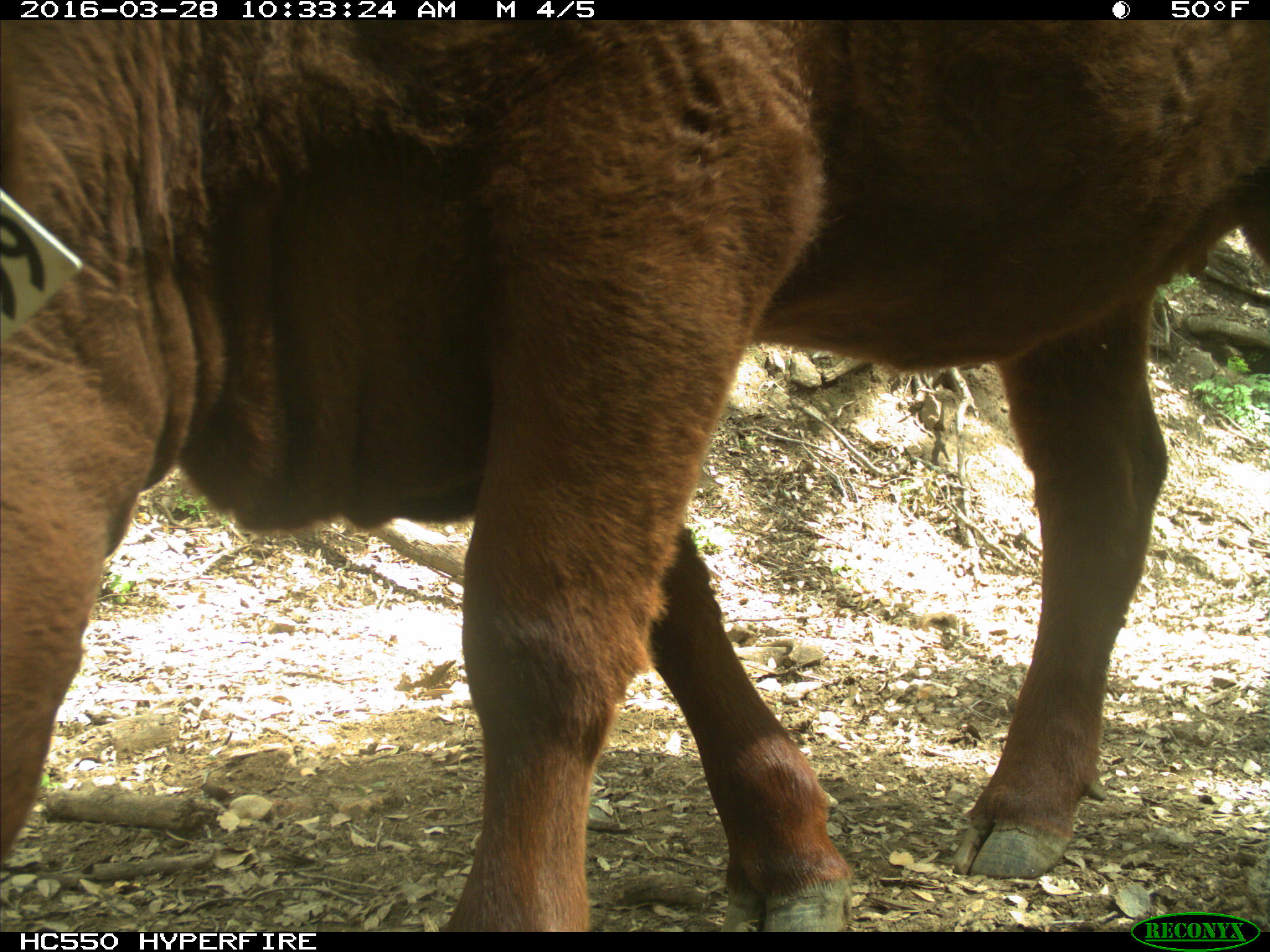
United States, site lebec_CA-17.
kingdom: Animalia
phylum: Chordata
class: Mammalia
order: Artiodactyla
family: Bovidae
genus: Bos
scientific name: Bos taurus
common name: domestic cow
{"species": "Bos taurus (domestic cow)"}